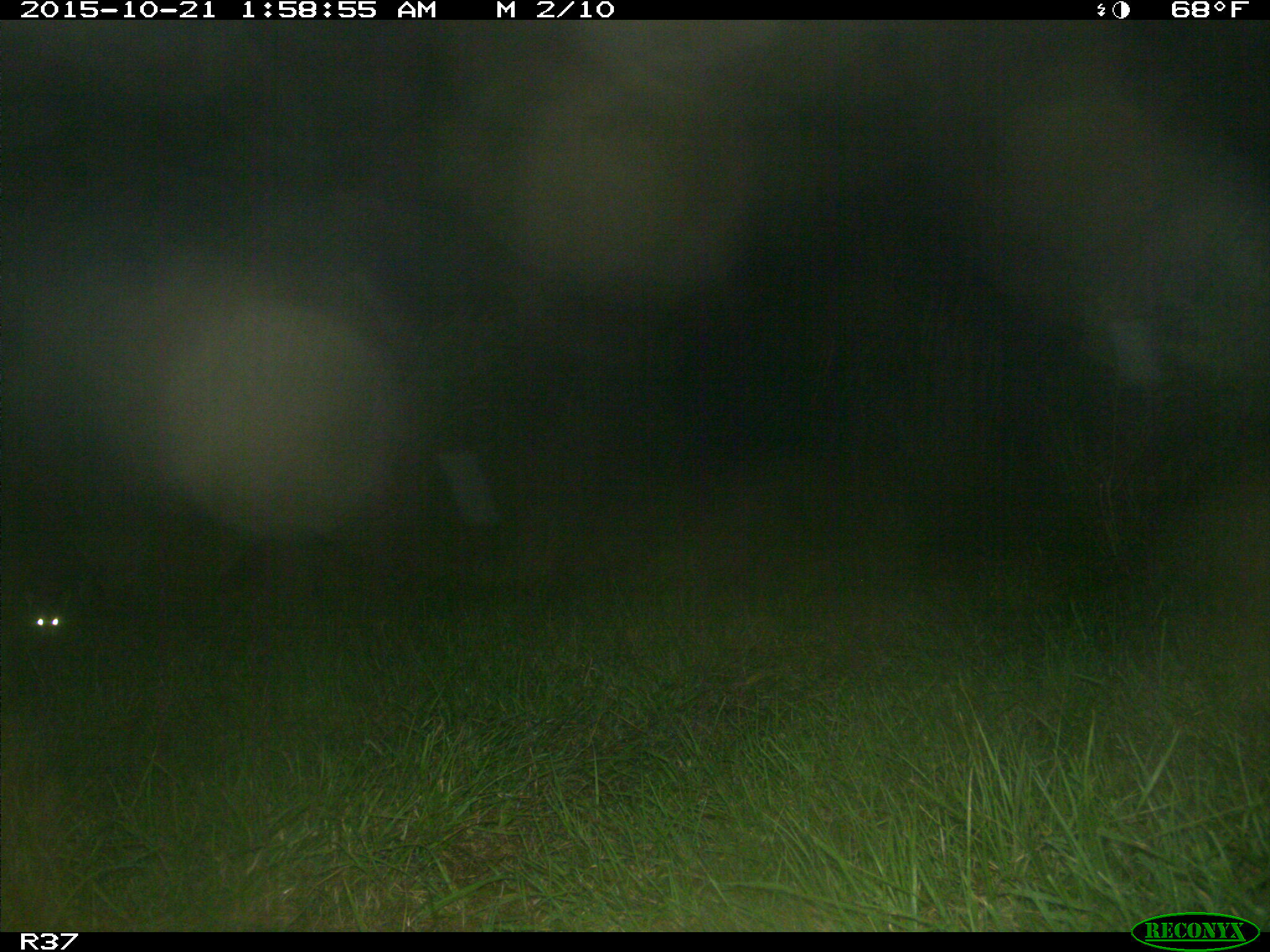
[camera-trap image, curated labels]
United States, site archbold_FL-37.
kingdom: Animalia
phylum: Chordata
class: Mammalia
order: Carnivora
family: Procyonidae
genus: Procyon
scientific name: Procyon lotor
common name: common raccoon